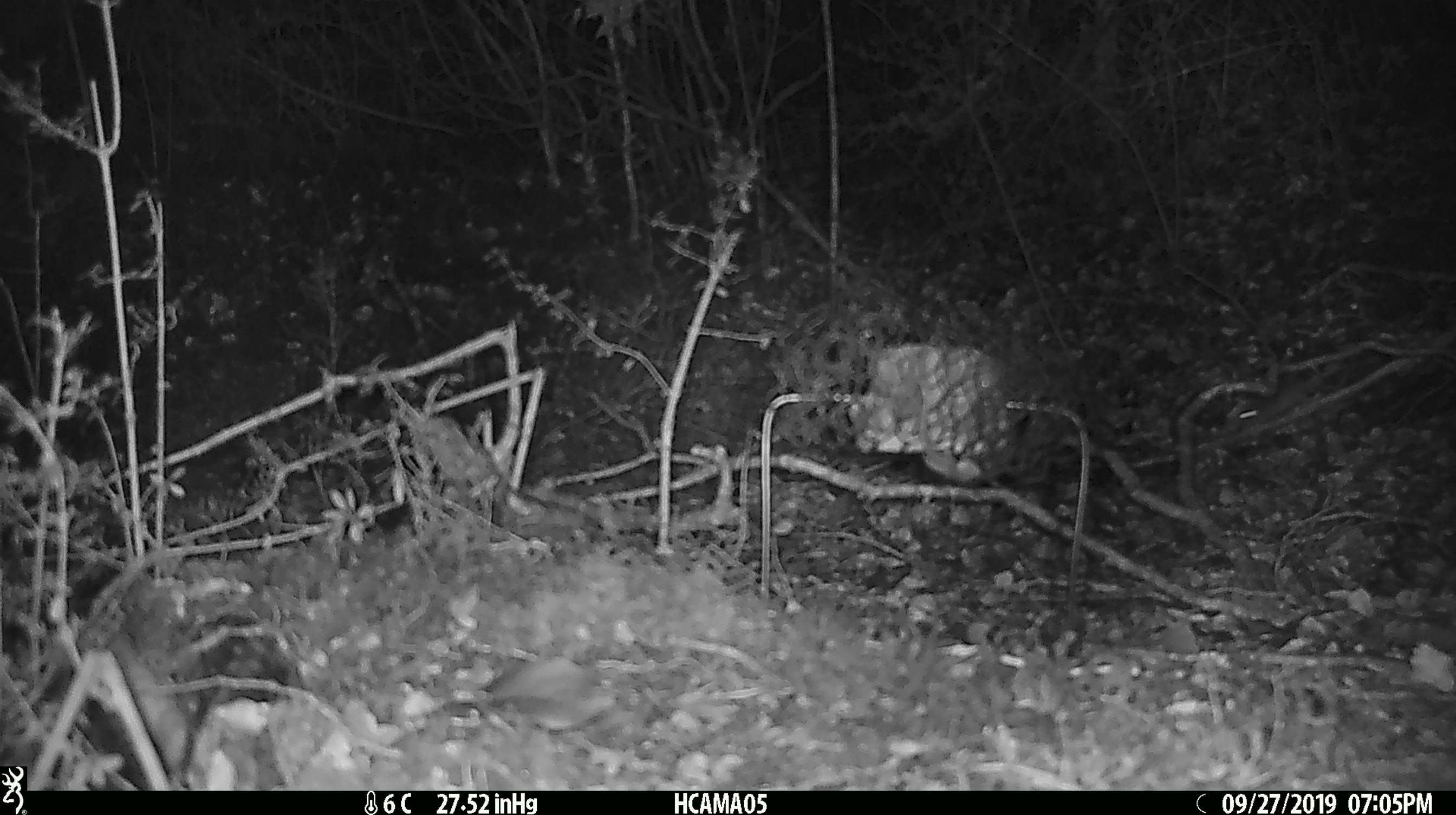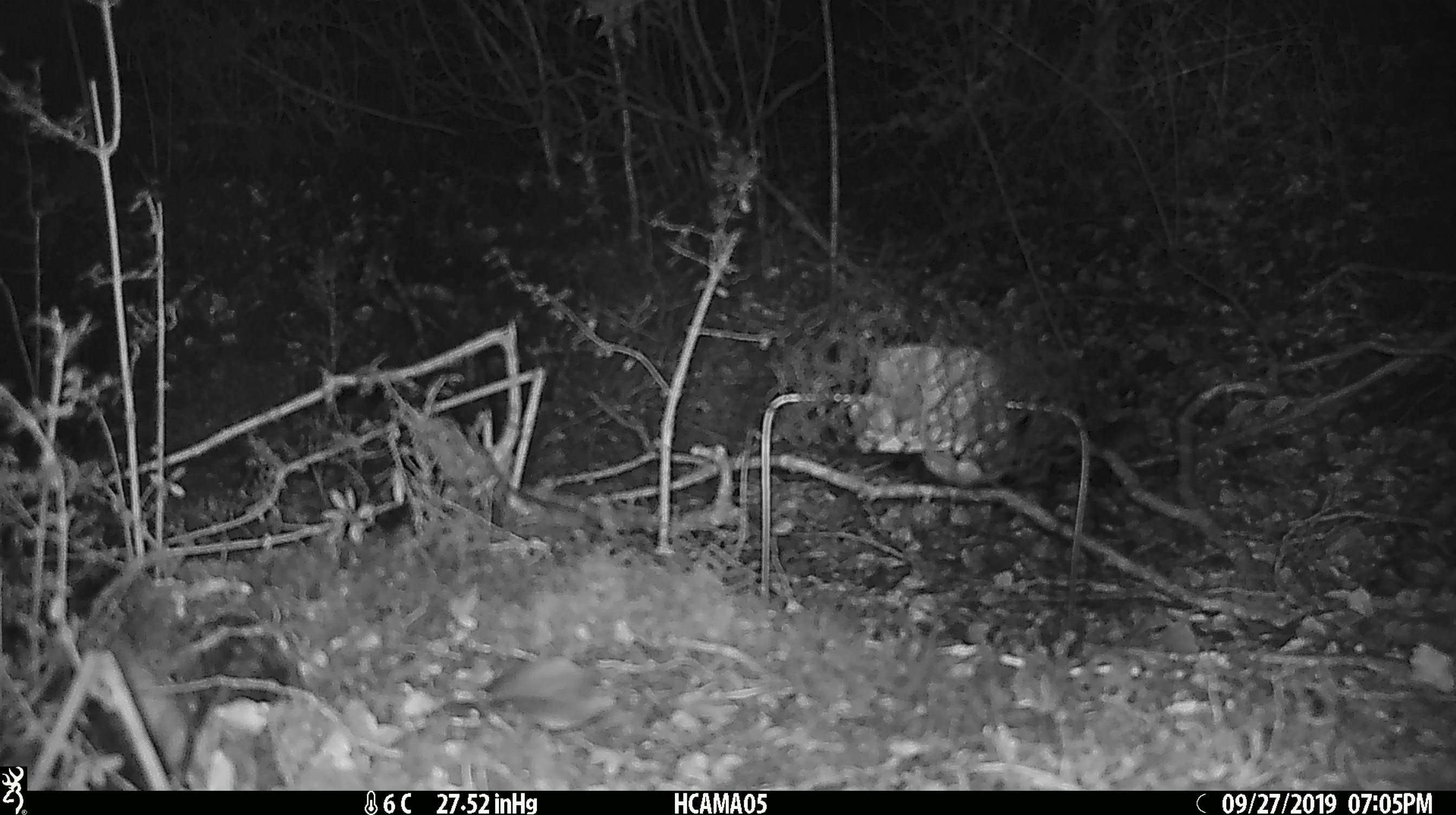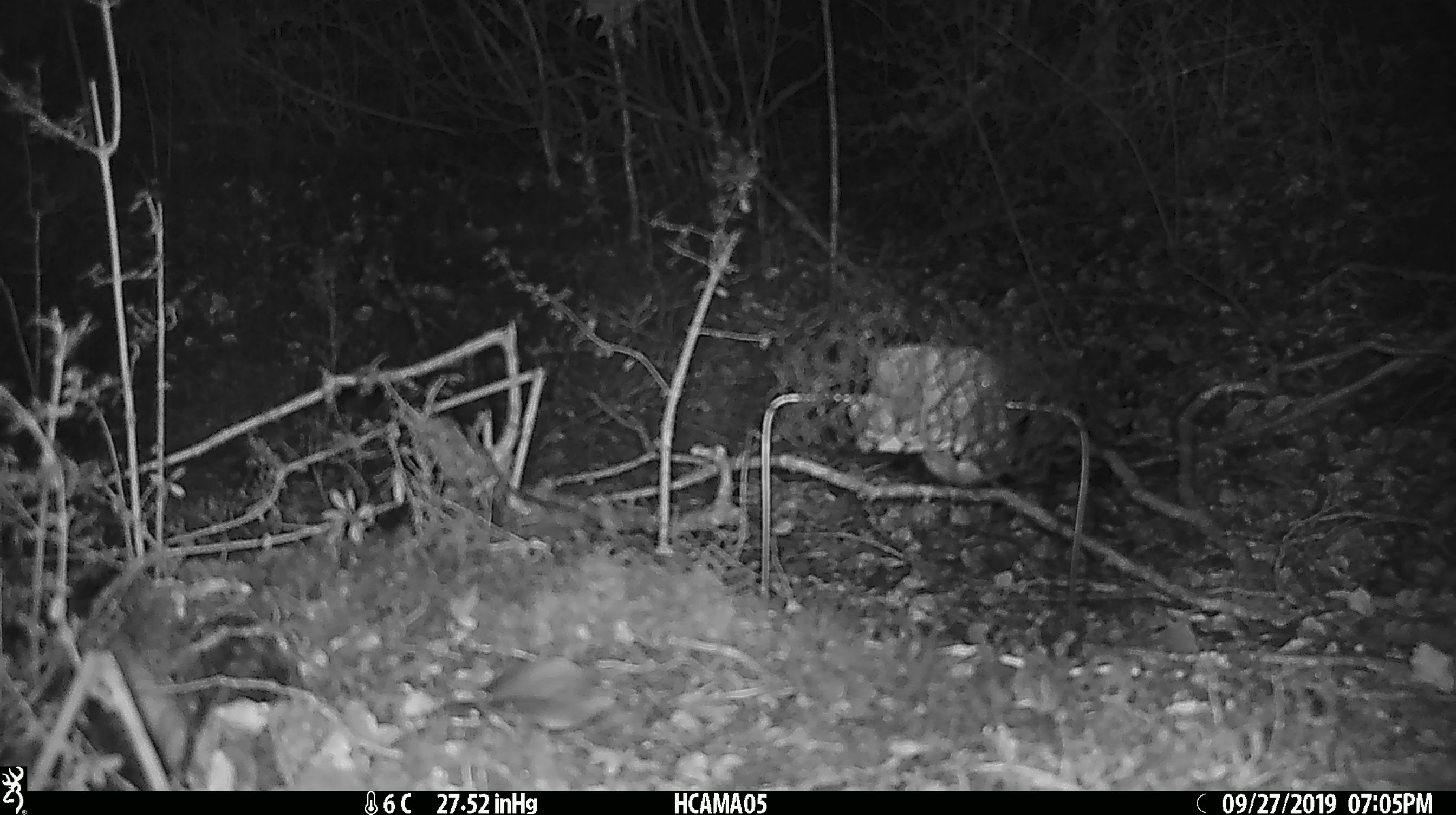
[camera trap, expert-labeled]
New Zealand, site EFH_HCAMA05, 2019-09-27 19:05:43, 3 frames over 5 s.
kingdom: Animalia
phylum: Chordata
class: Mammalia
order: Rodentia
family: Muridae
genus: Mus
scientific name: Mus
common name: mouse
Mouse (Mus).